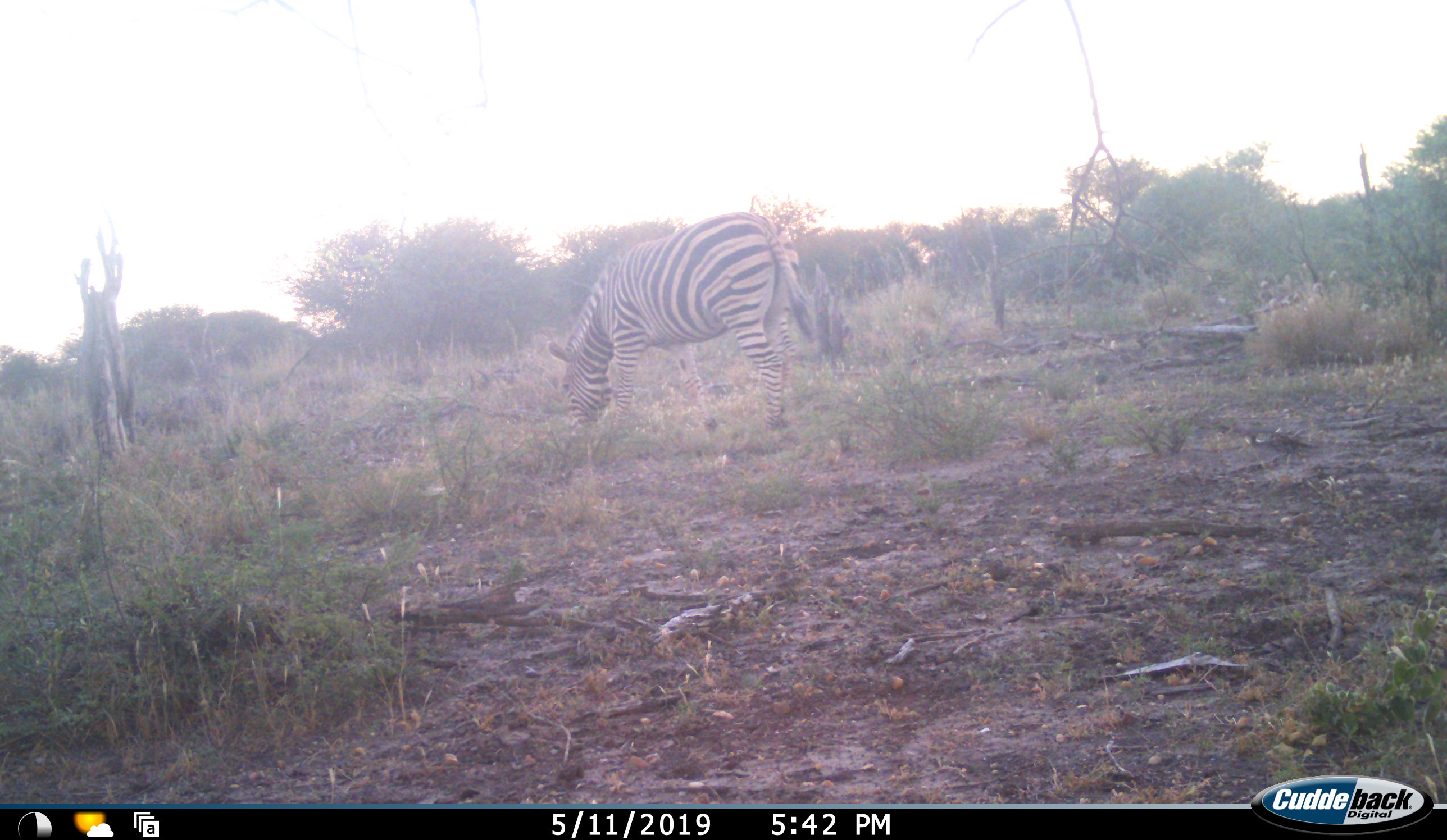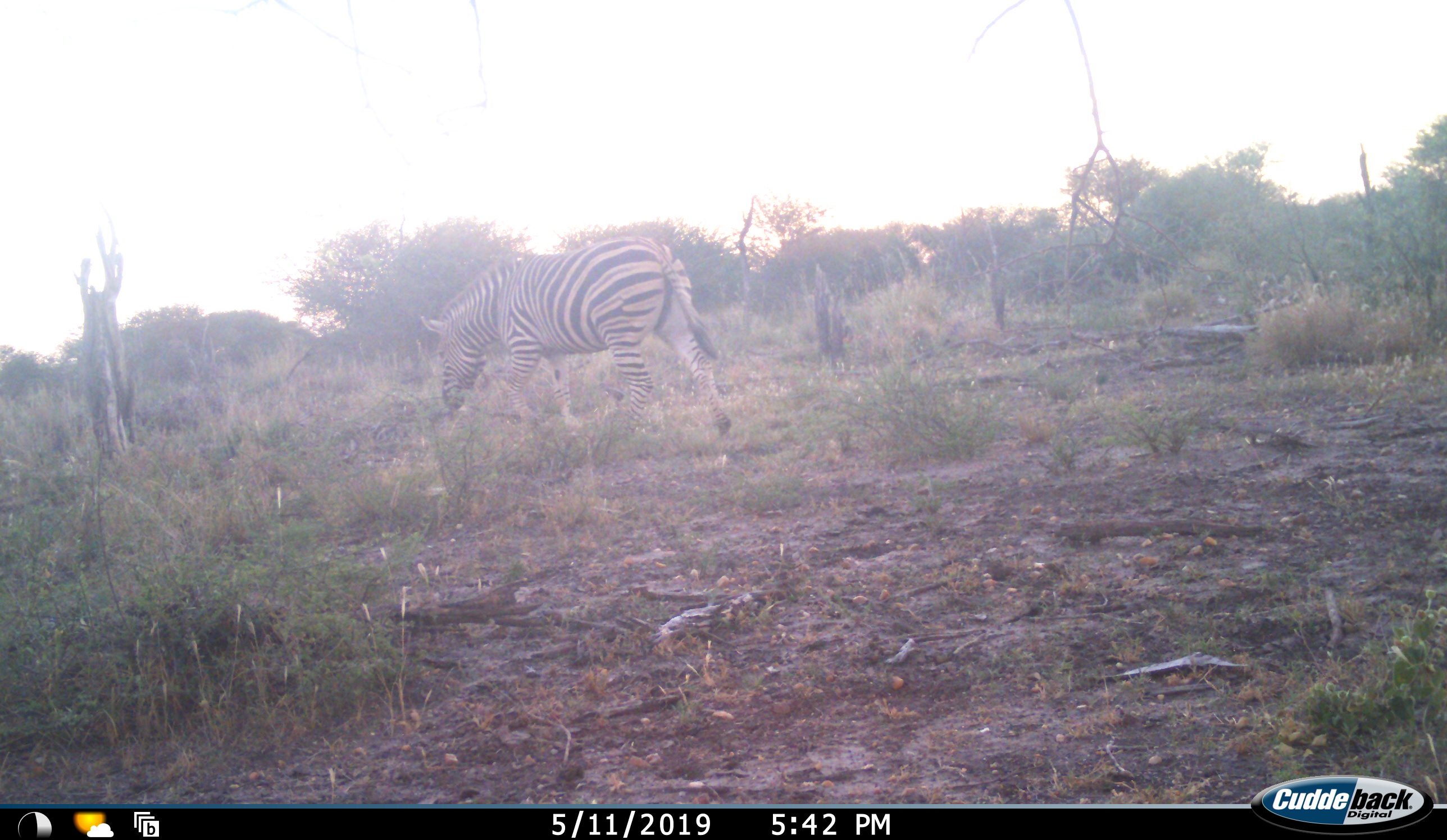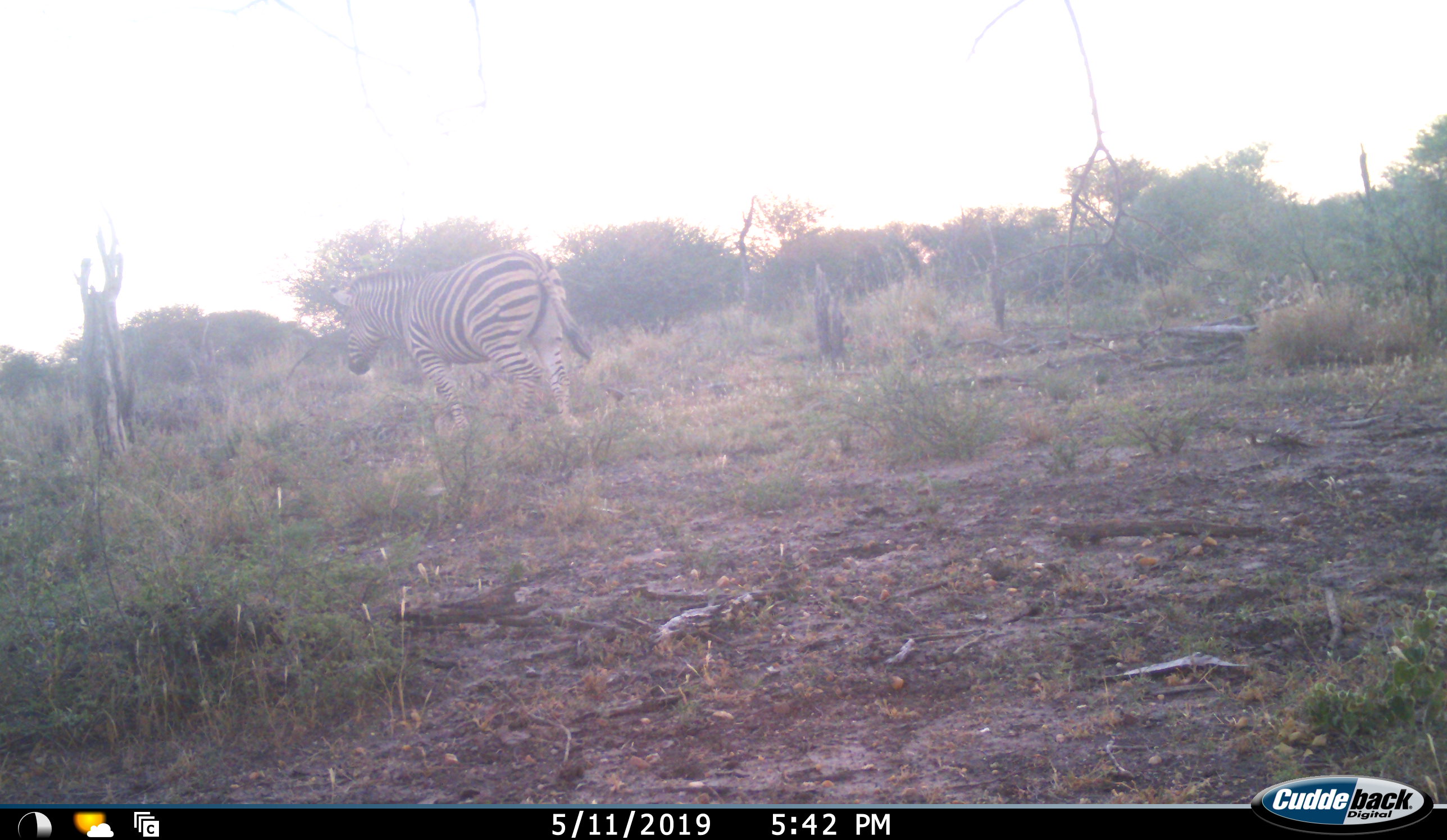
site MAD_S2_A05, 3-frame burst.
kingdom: Animalia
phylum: Chordata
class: Mammalia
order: Perissodactyla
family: Equidae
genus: Equus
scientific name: Equus quagga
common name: plains zebra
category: zebraplains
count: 1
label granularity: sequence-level